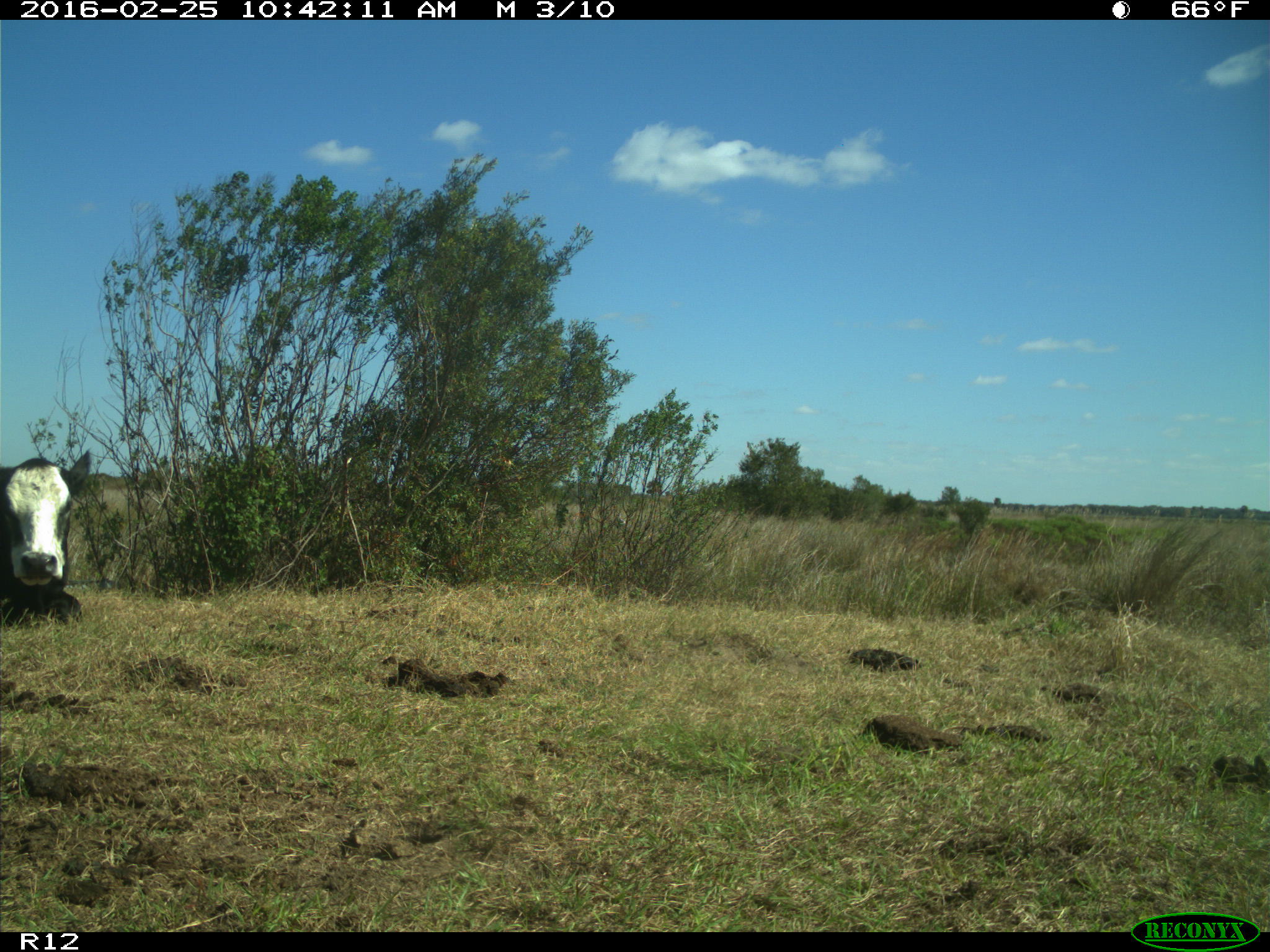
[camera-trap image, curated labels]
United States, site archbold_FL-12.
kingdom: Animalia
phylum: Chordata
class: Mammalia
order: Artiodactyla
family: Bovidae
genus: Bos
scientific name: Bos taurus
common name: domestic cow